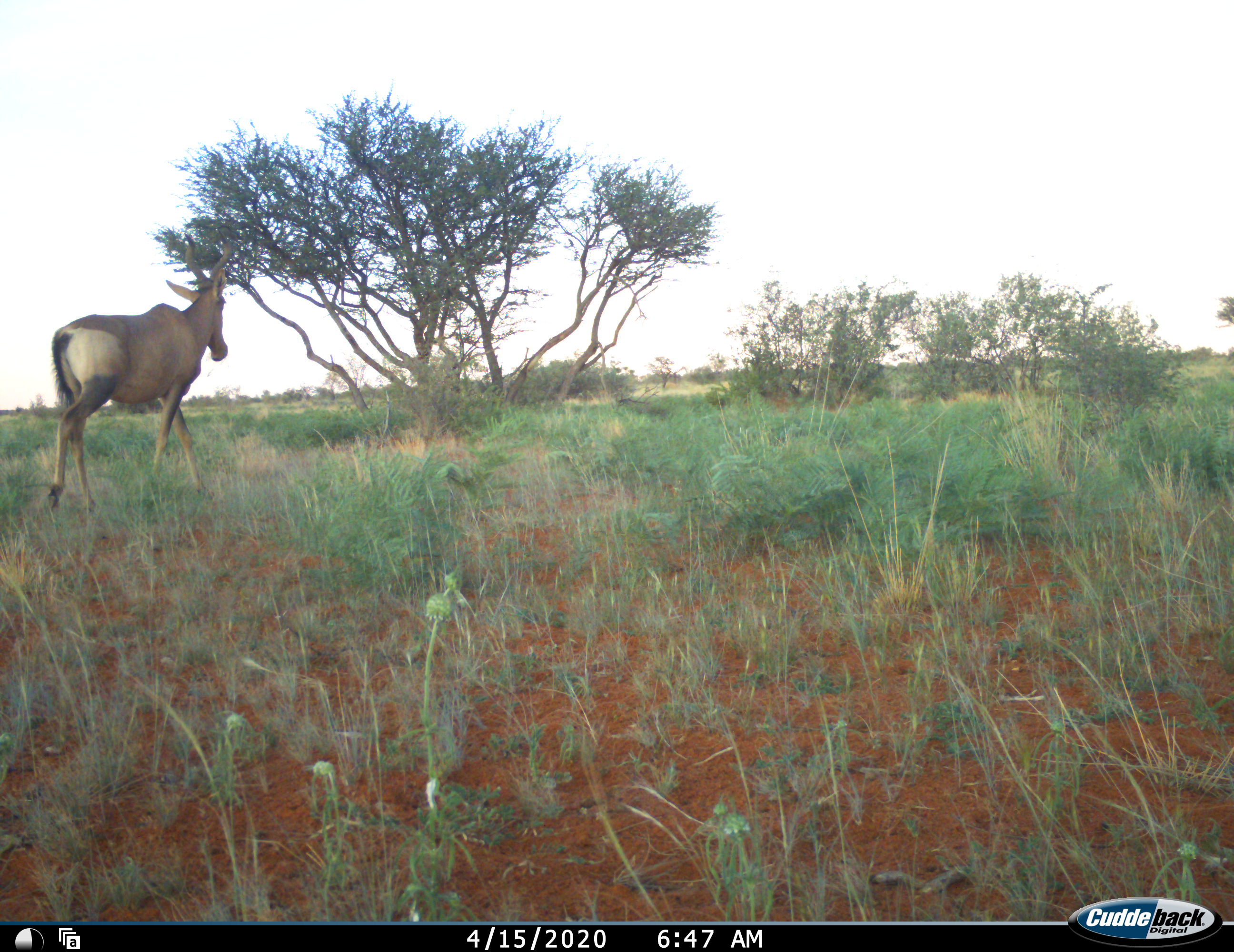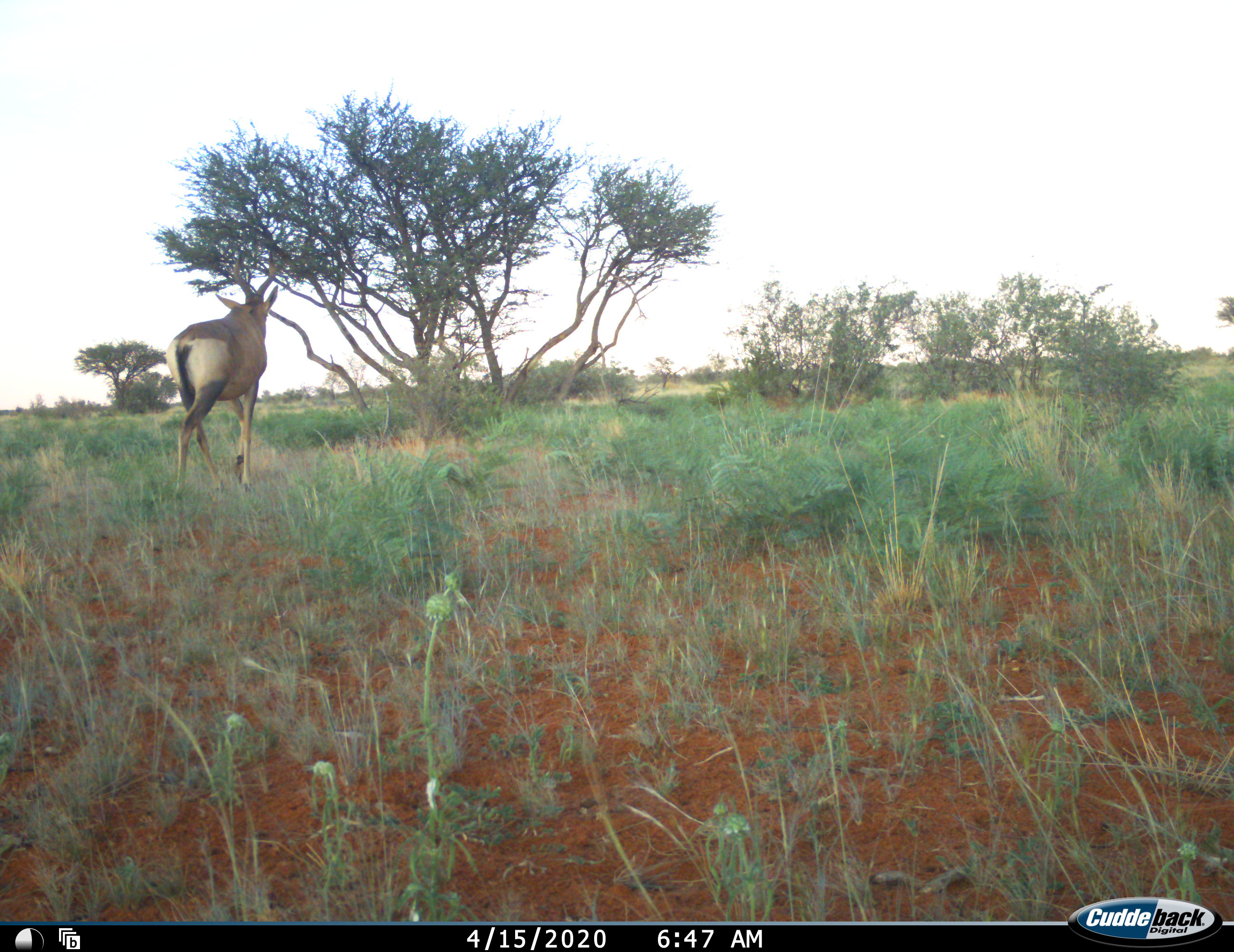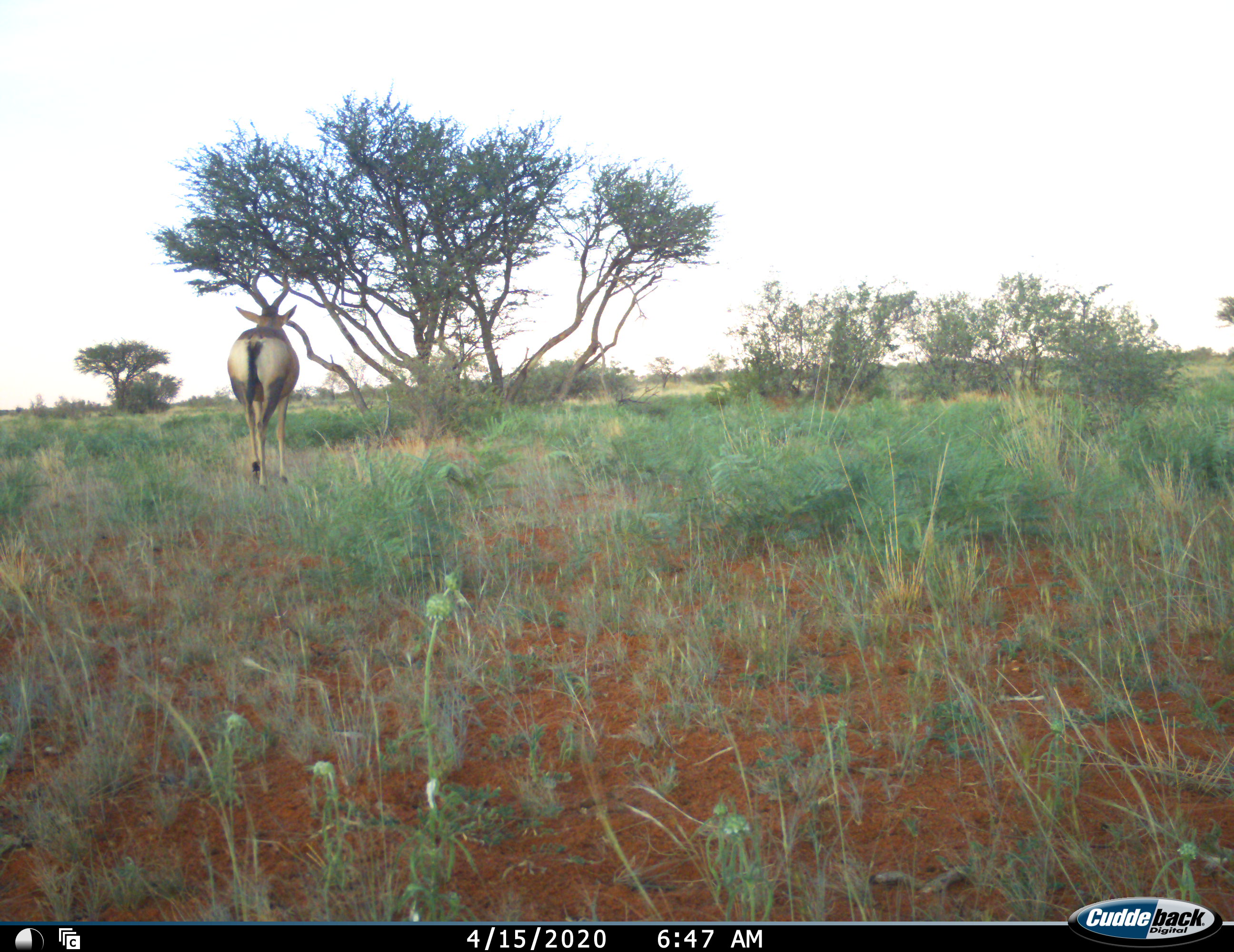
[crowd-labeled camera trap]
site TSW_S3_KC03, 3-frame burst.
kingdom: Animalia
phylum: Chordata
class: Mammalia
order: Artiodactyla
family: Bovidae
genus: Alcelaphus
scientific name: Alcelaphus buselaphus caama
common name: red hartebeest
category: hartebeestred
Hartebeestred (red hartebeest) (Alcelaphus buselaphus caama), count 1. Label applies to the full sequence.